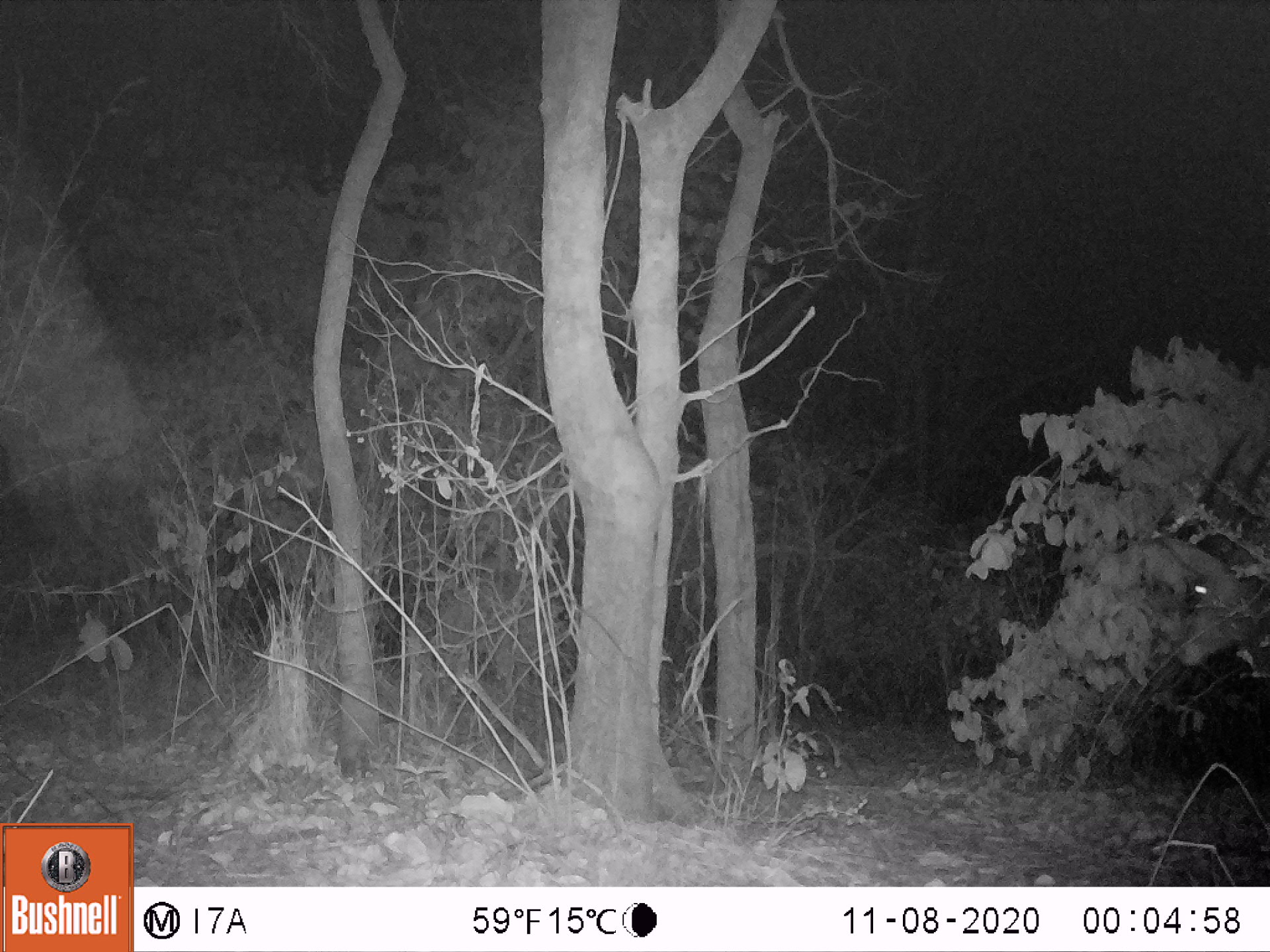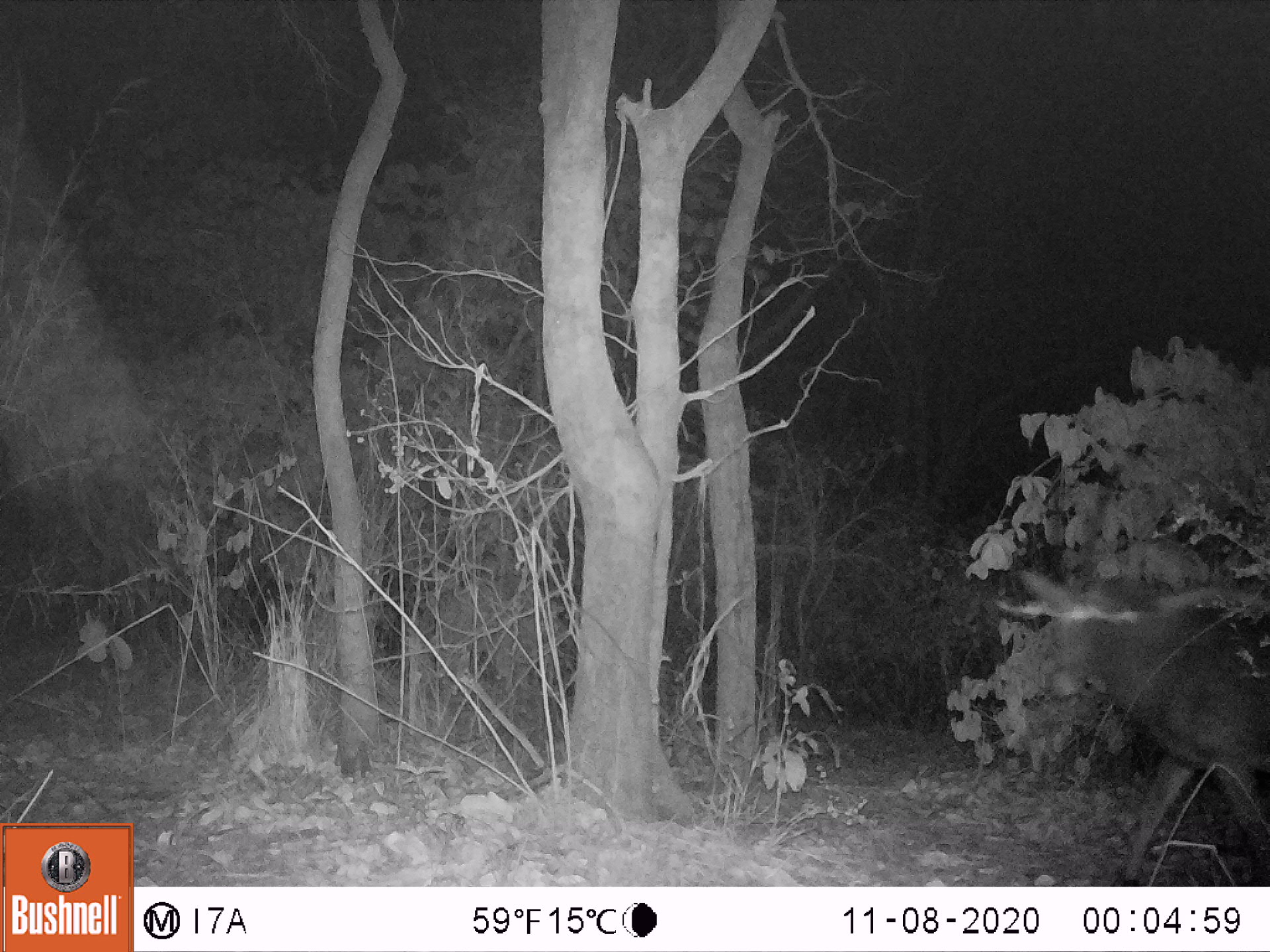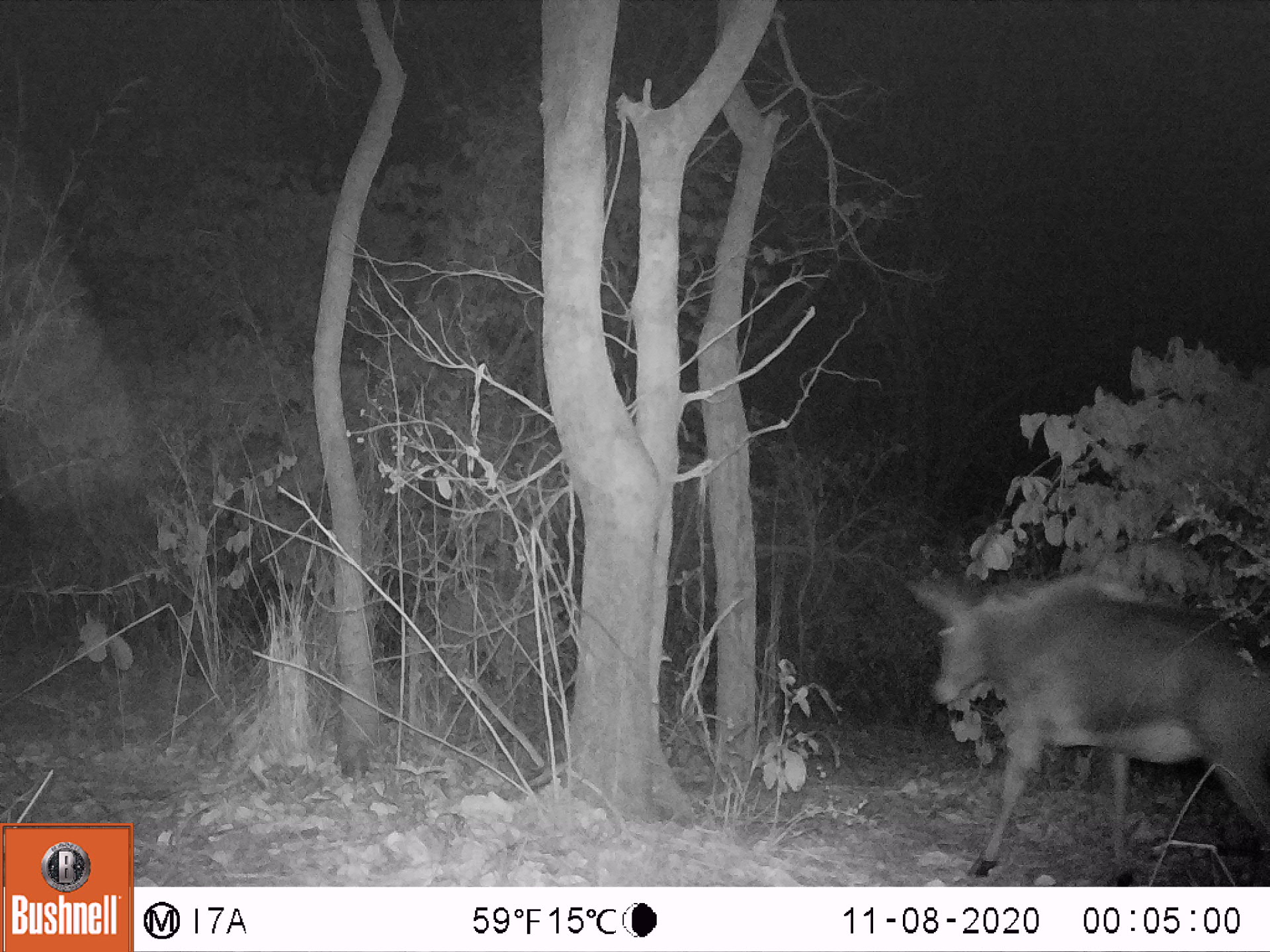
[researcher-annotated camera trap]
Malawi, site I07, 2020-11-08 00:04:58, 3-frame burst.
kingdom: Animalia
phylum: Chordata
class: Mammalia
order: Artiodactyla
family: Bovidae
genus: Hippotragus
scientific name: Hippotragus niger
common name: sable antelope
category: sable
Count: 1.